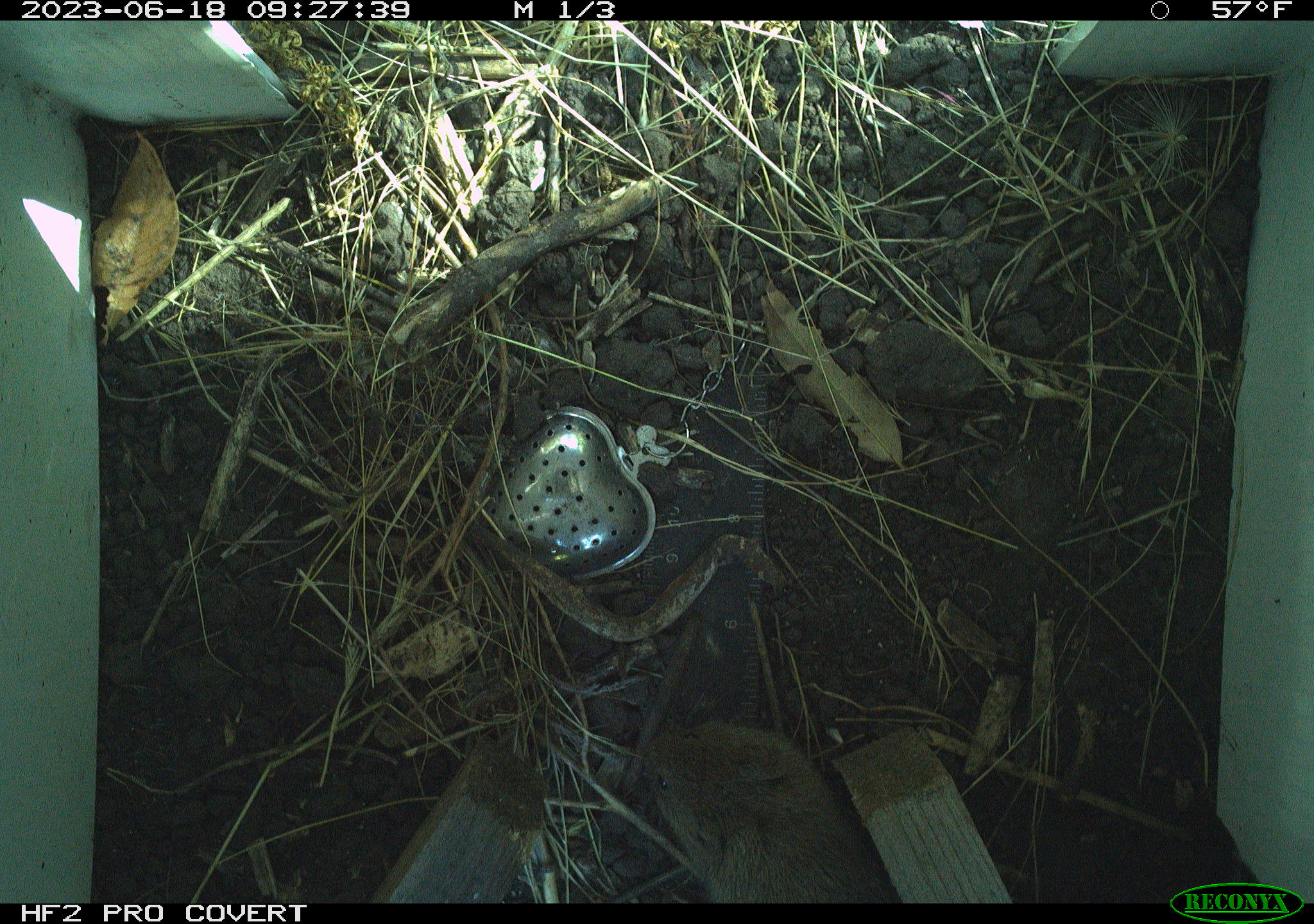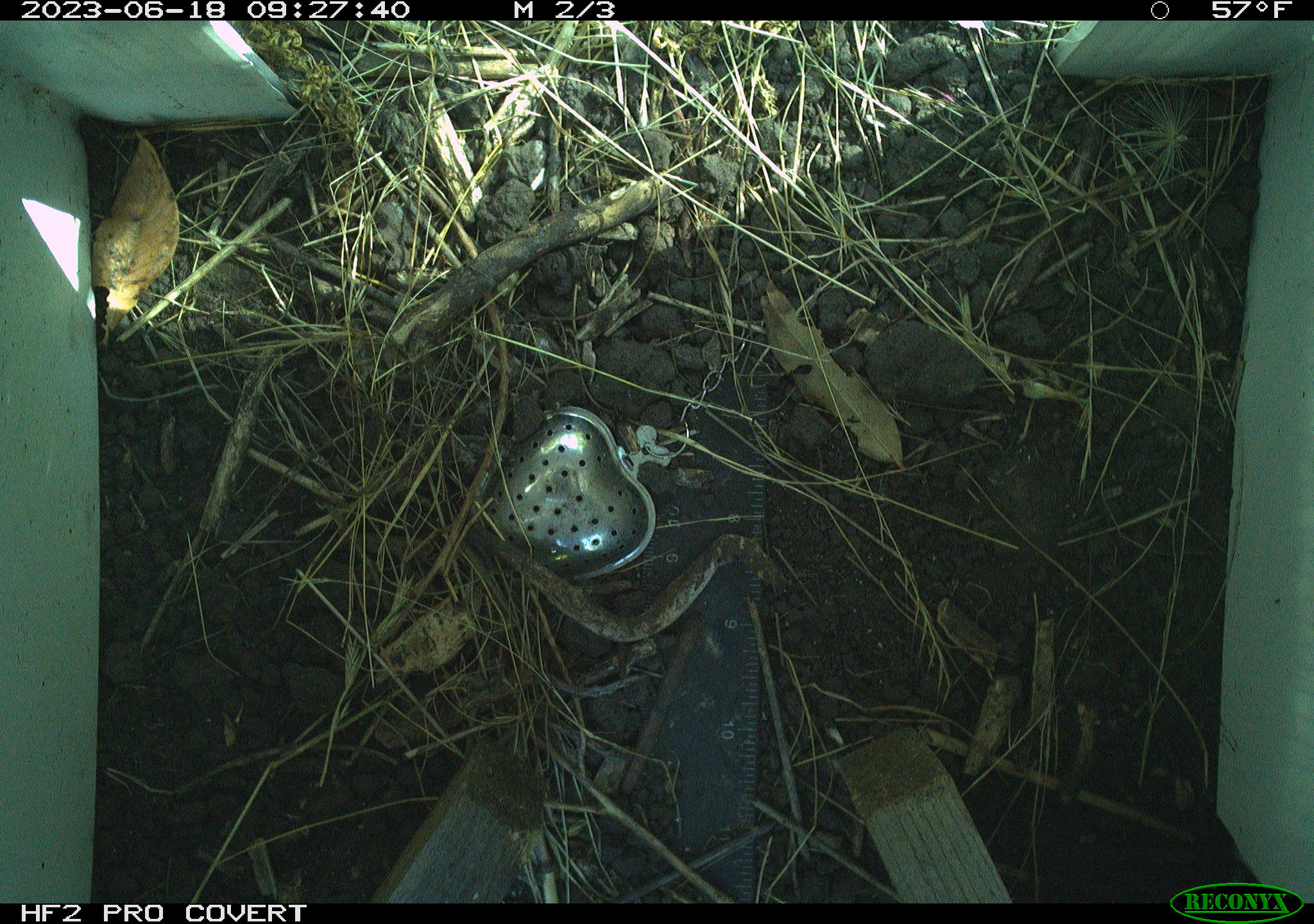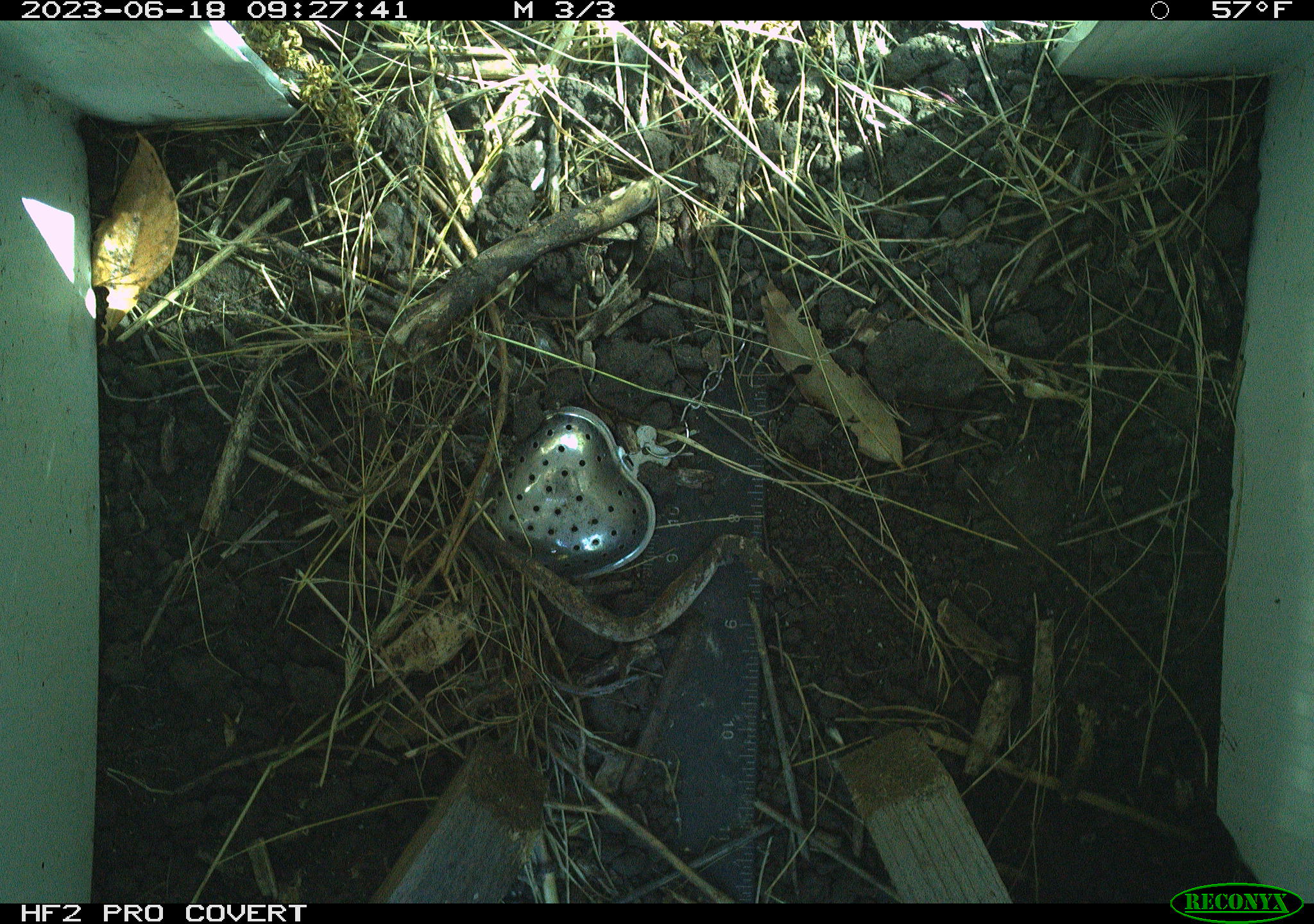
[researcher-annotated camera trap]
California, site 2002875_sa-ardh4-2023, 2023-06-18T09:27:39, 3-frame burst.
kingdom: Animalia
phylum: Chordata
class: Mammalia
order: Rodentia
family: Cricetidae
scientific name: Arvicolinae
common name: voles, lemmings, and muskrats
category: arvicolinae subfamily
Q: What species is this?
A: Arvicolinae subfamily (voles, lemmings, and muskrats) (Arvicolinae).